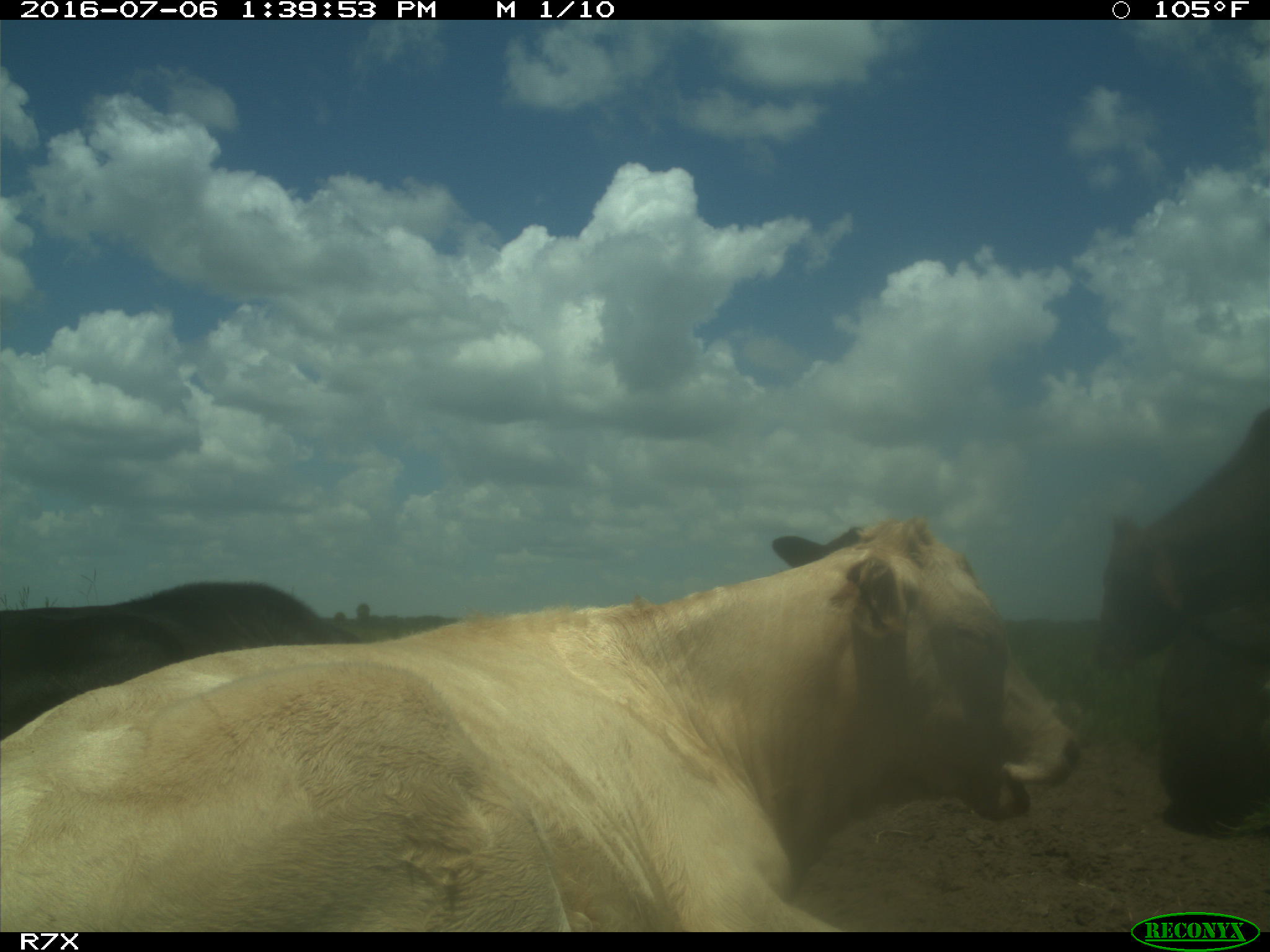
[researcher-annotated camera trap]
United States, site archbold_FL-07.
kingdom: Animalia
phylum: Chordata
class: Mammalia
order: Artiodactyla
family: Bovidae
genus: Bos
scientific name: Bos taurus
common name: domestic cow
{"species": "Bos taurus (domestic cow)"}